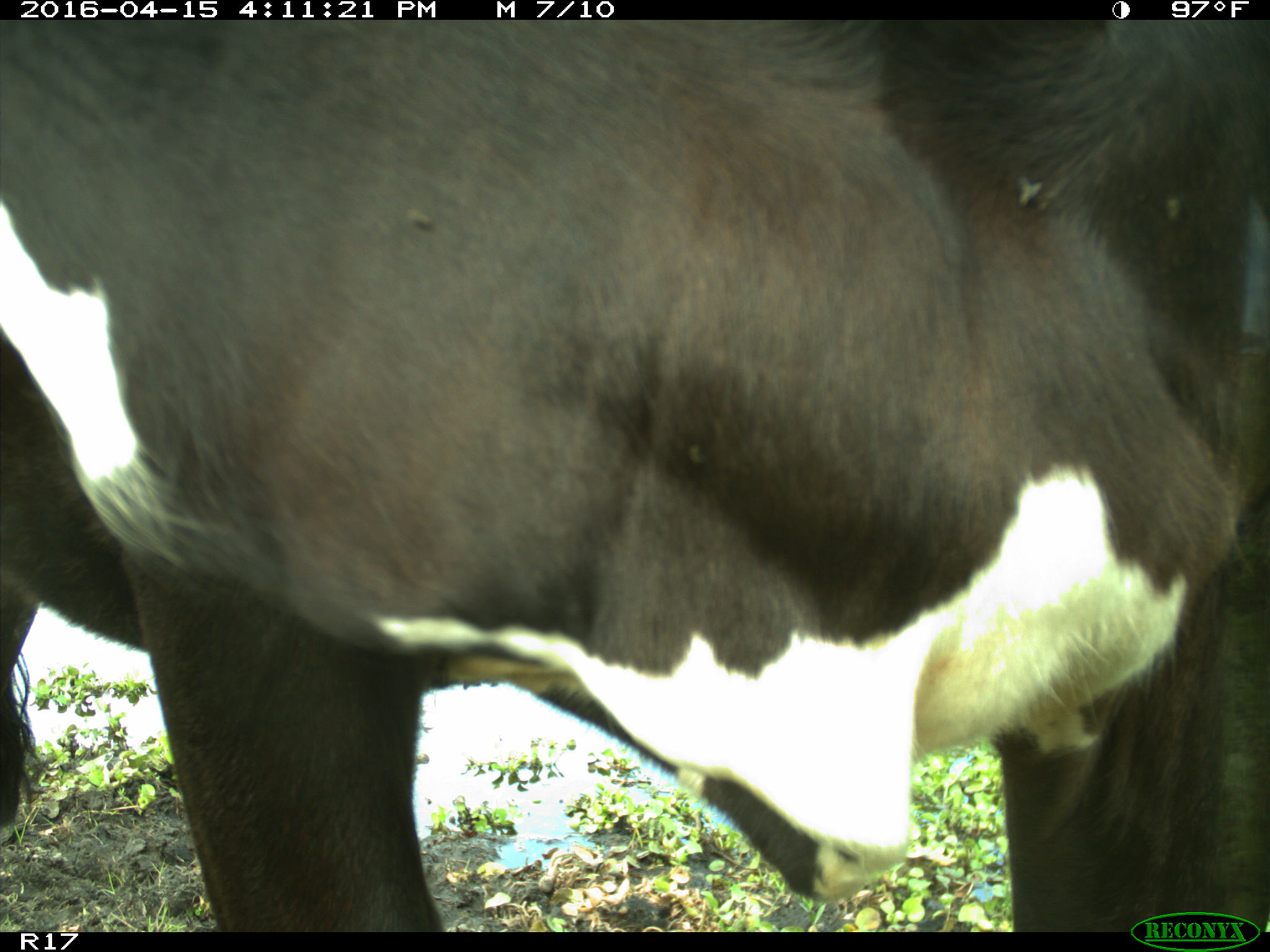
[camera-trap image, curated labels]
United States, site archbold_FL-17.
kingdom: Animalia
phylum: Chordata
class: Mammalia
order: Artiodactyla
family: Bovidae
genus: Bos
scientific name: Bos taurus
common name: domestic cow